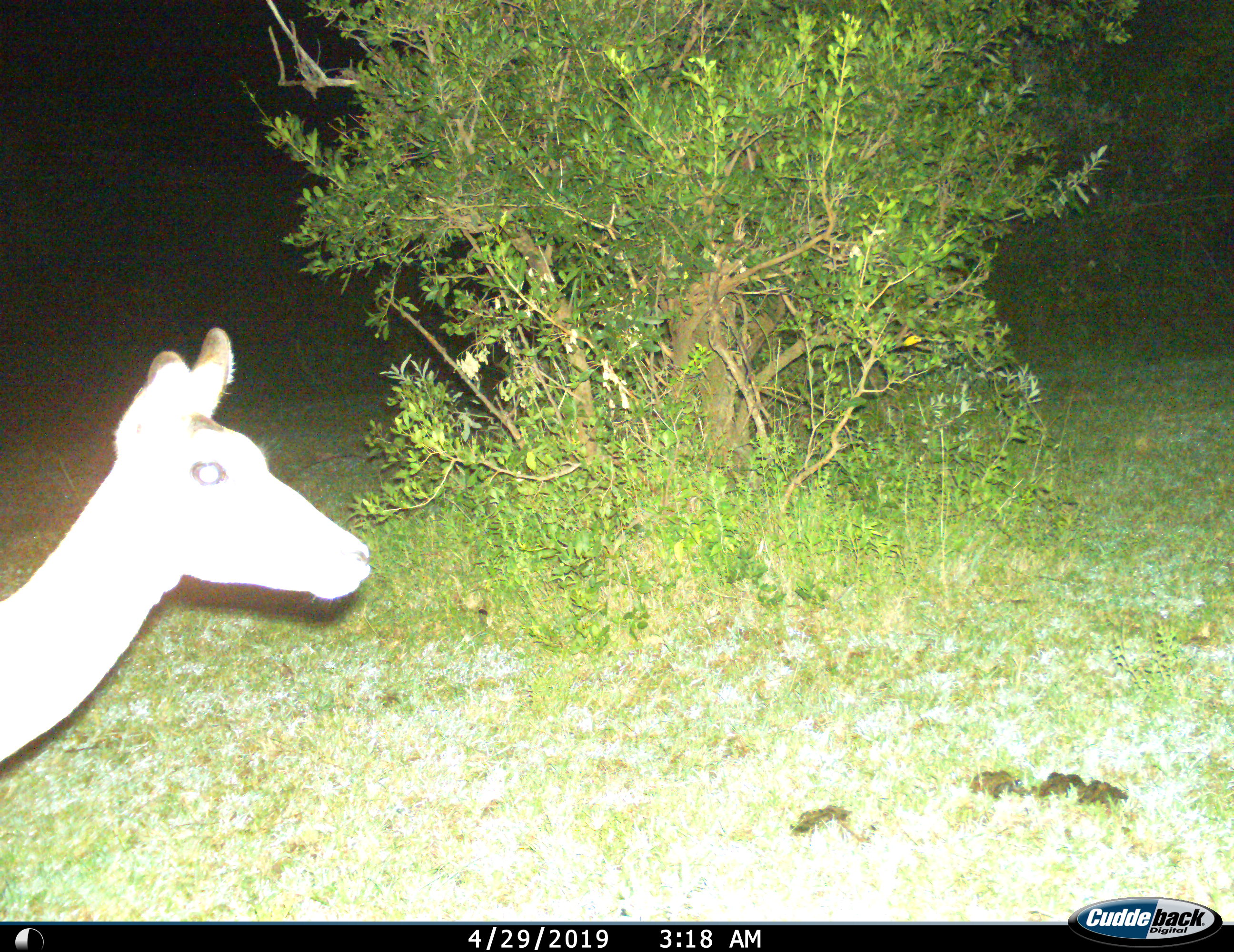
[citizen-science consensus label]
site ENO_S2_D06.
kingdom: Animalia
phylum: Chordata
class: Mammalia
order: Artiodactyla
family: Bovidae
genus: Aepyceros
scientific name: Aepyceros melampus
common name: impala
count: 1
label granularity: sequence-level